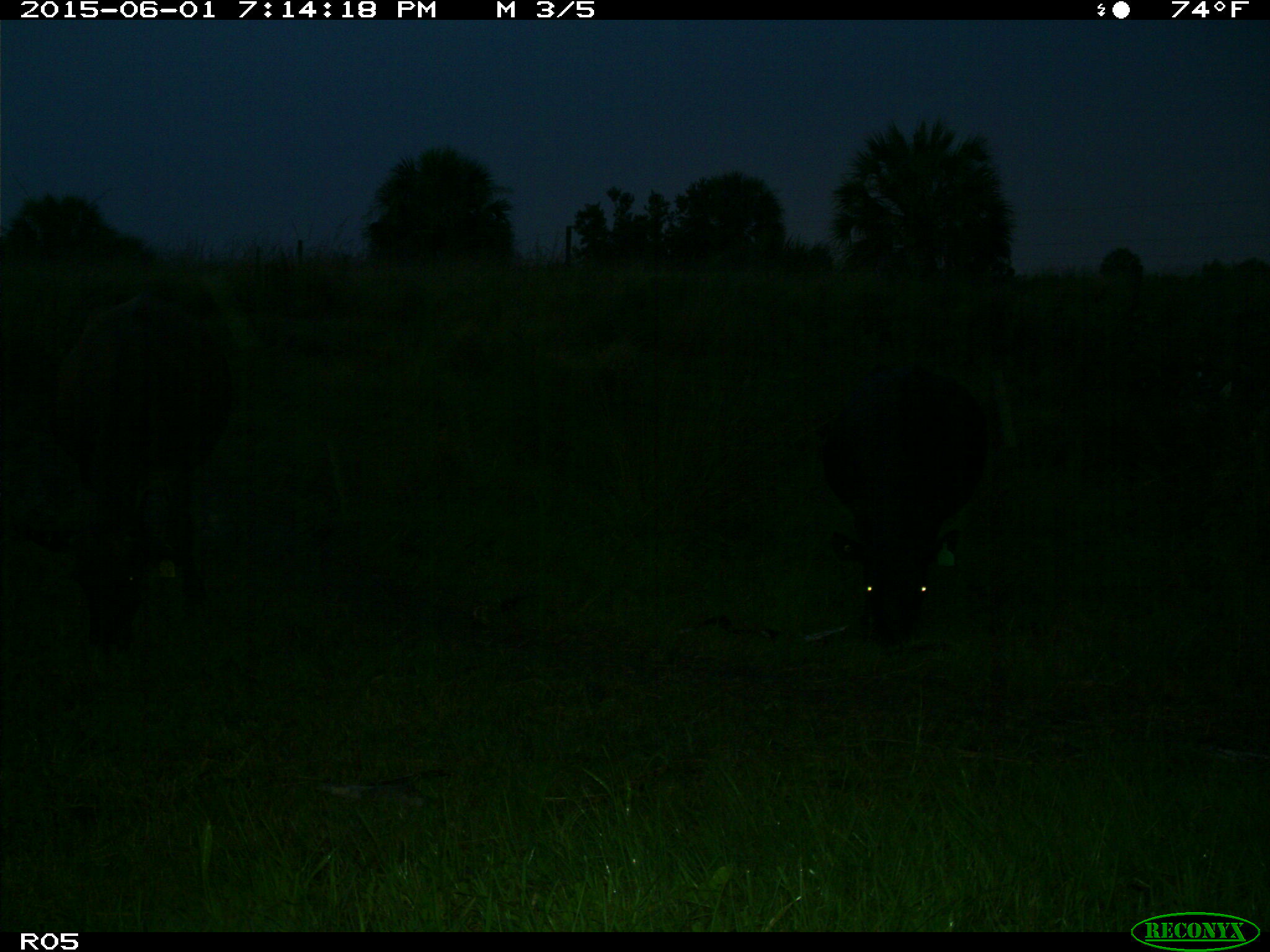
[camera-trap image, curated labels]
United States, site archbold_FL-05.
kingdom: Animalia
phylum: Chordata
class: Mammalia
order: Artiodactyla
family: Bovidae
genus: Bos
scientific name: Bos taurus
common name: domestic cow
Bos taurus (domestic cow).